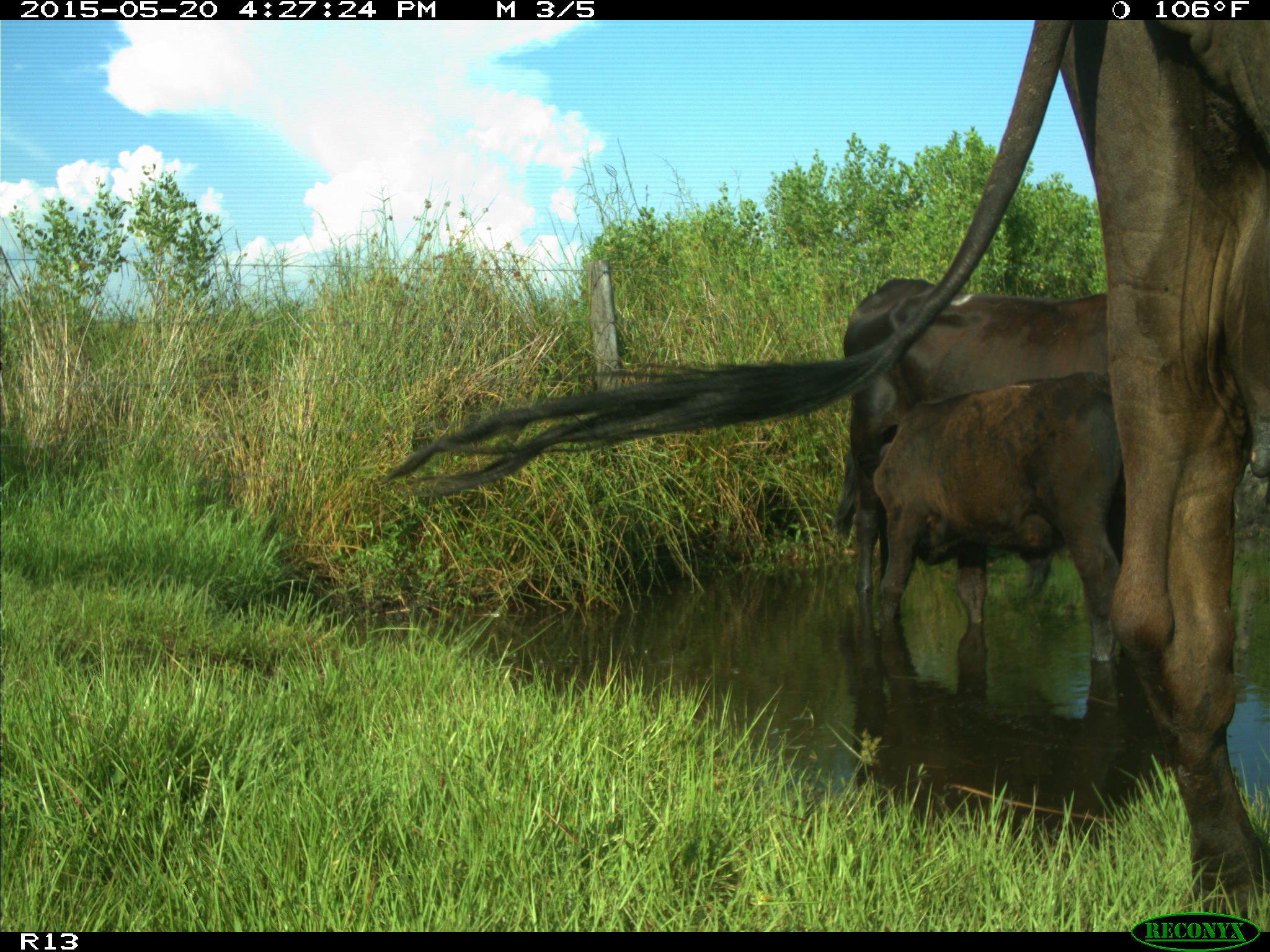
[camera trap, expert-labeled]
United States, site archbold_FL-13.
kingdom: Animalia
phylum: Chordata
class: Mammalia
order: Artiodactyla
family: Bovidae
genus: Bos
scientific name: Bos taurus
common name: domestic cow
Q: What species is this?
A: Bos taurus (domestic cow).